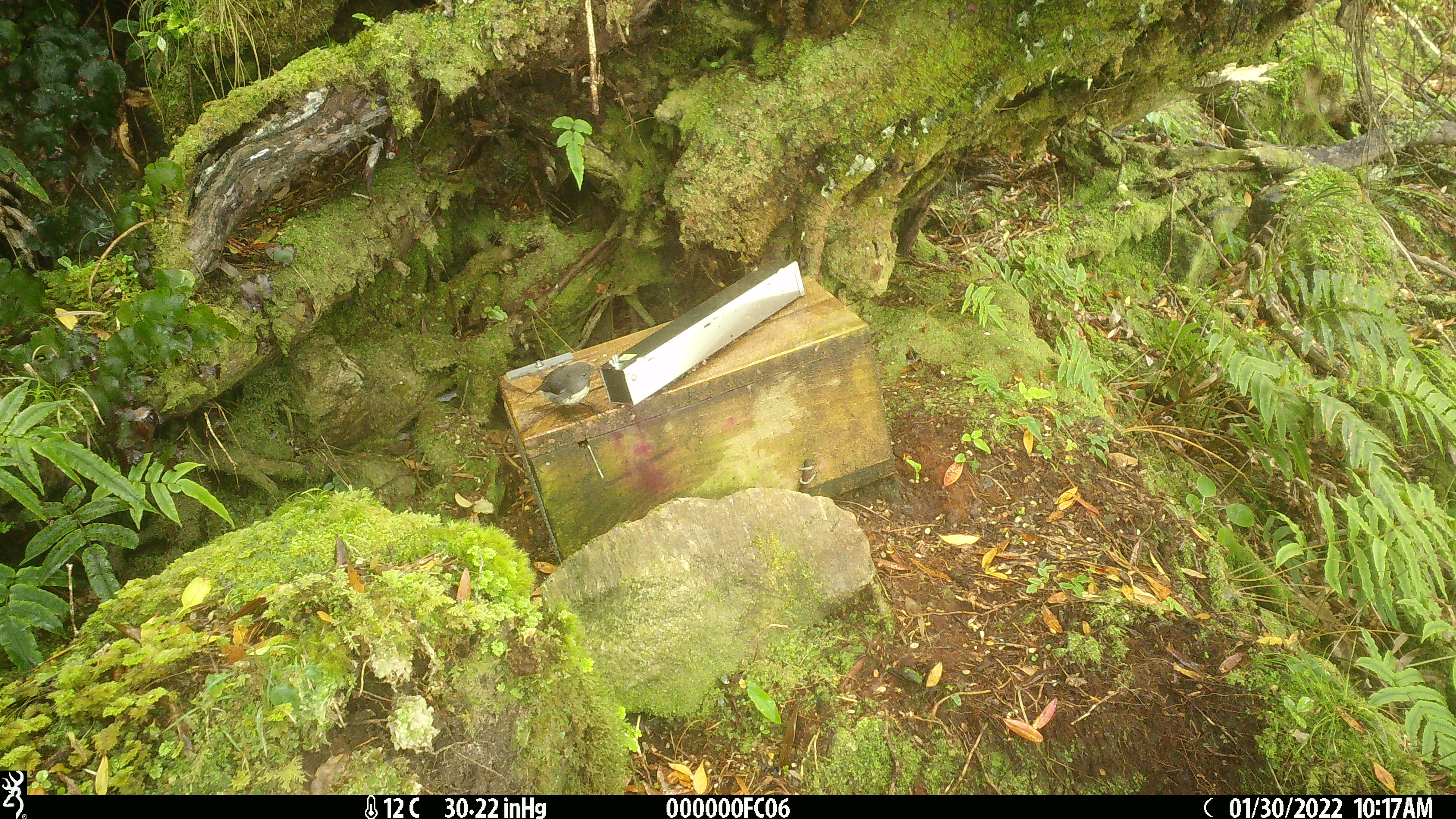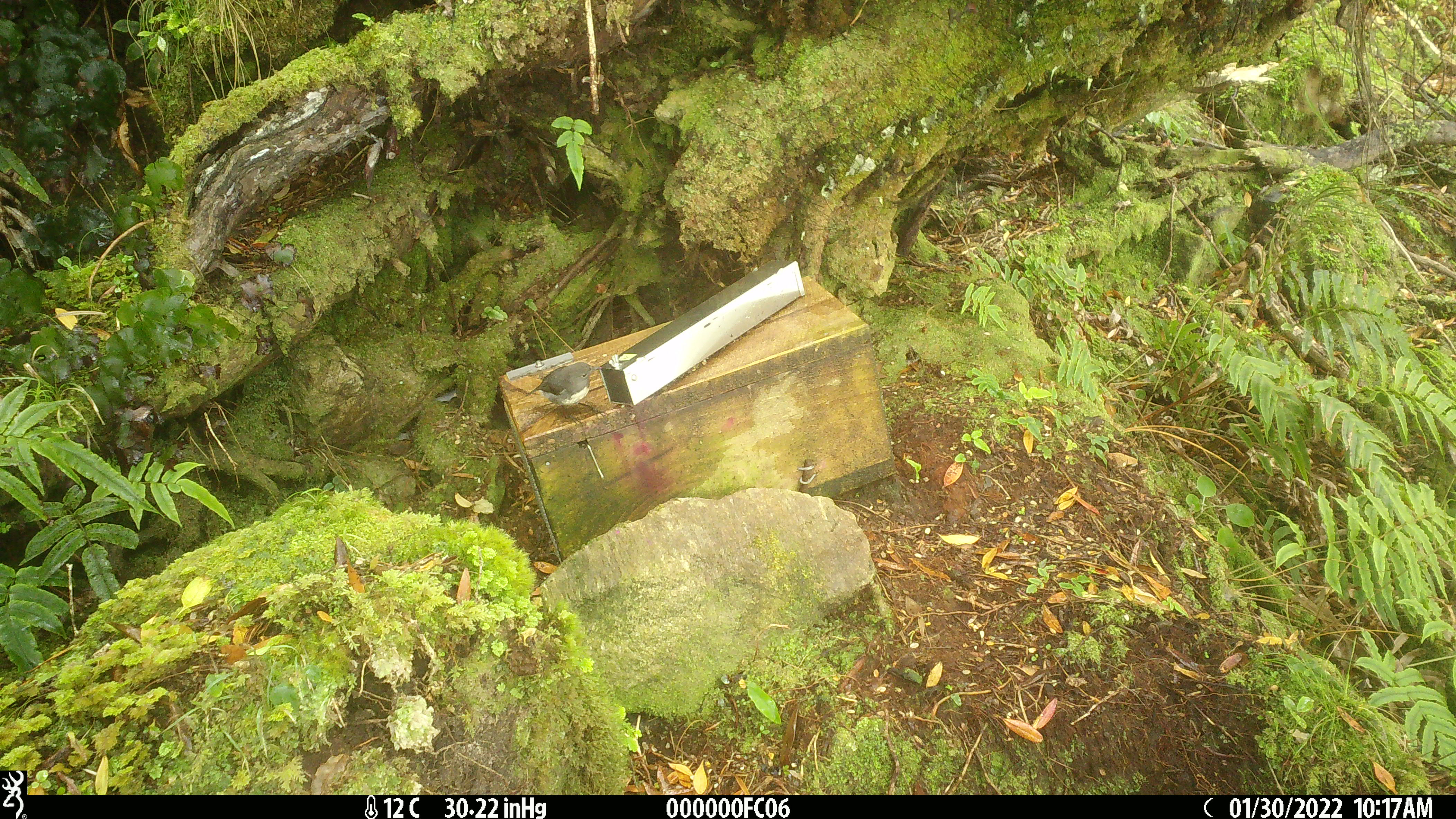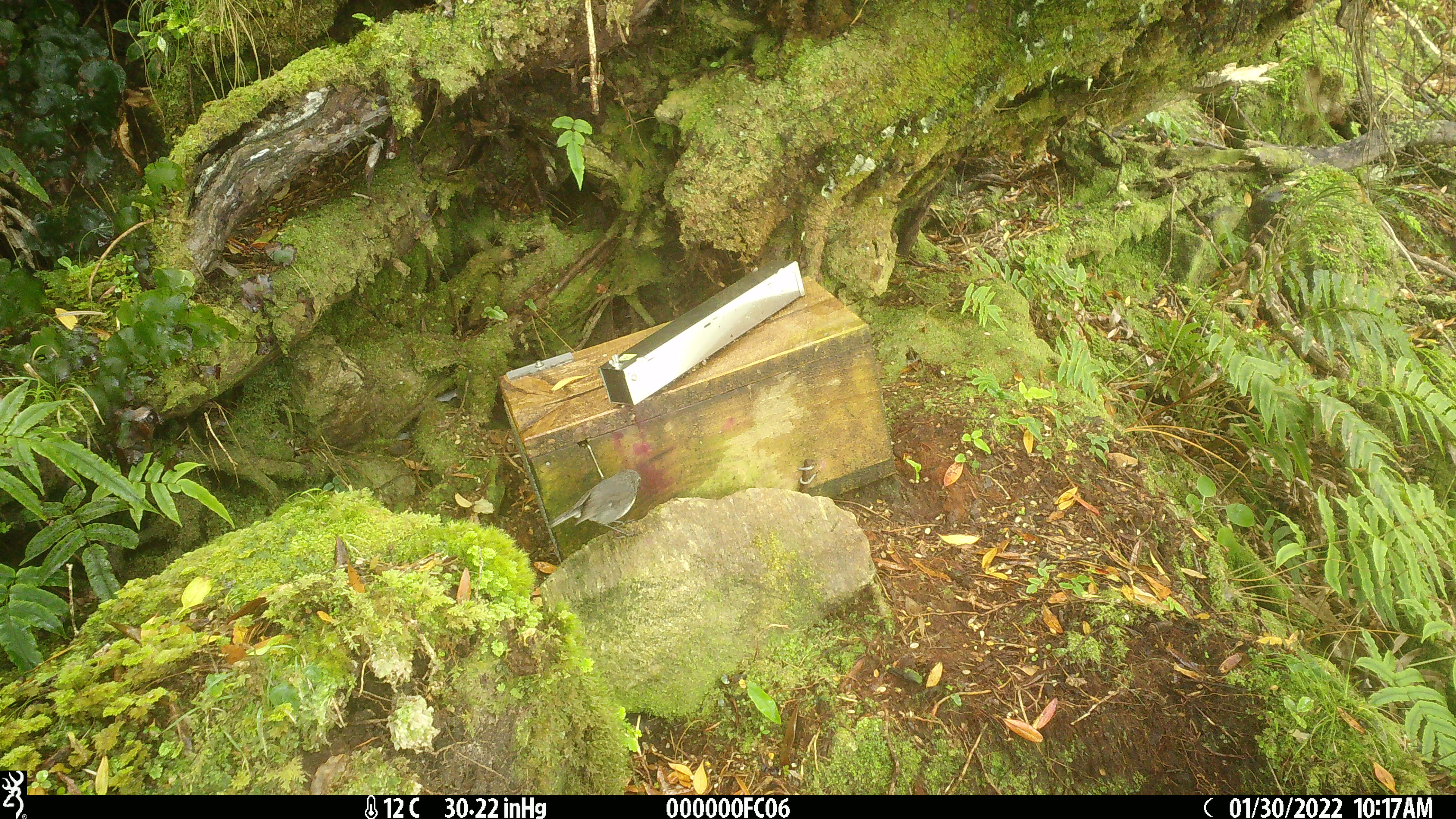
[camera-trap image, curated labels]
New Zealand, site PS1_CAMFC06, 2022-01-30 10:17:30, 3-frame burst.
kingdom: Animalia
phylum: Chordata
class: Aves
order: Passeriformes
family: Petroicidae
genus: Petroica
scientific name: Petroica australis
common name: new zealand robin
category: robin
Robin (new zealand robin) (Petroica australis).